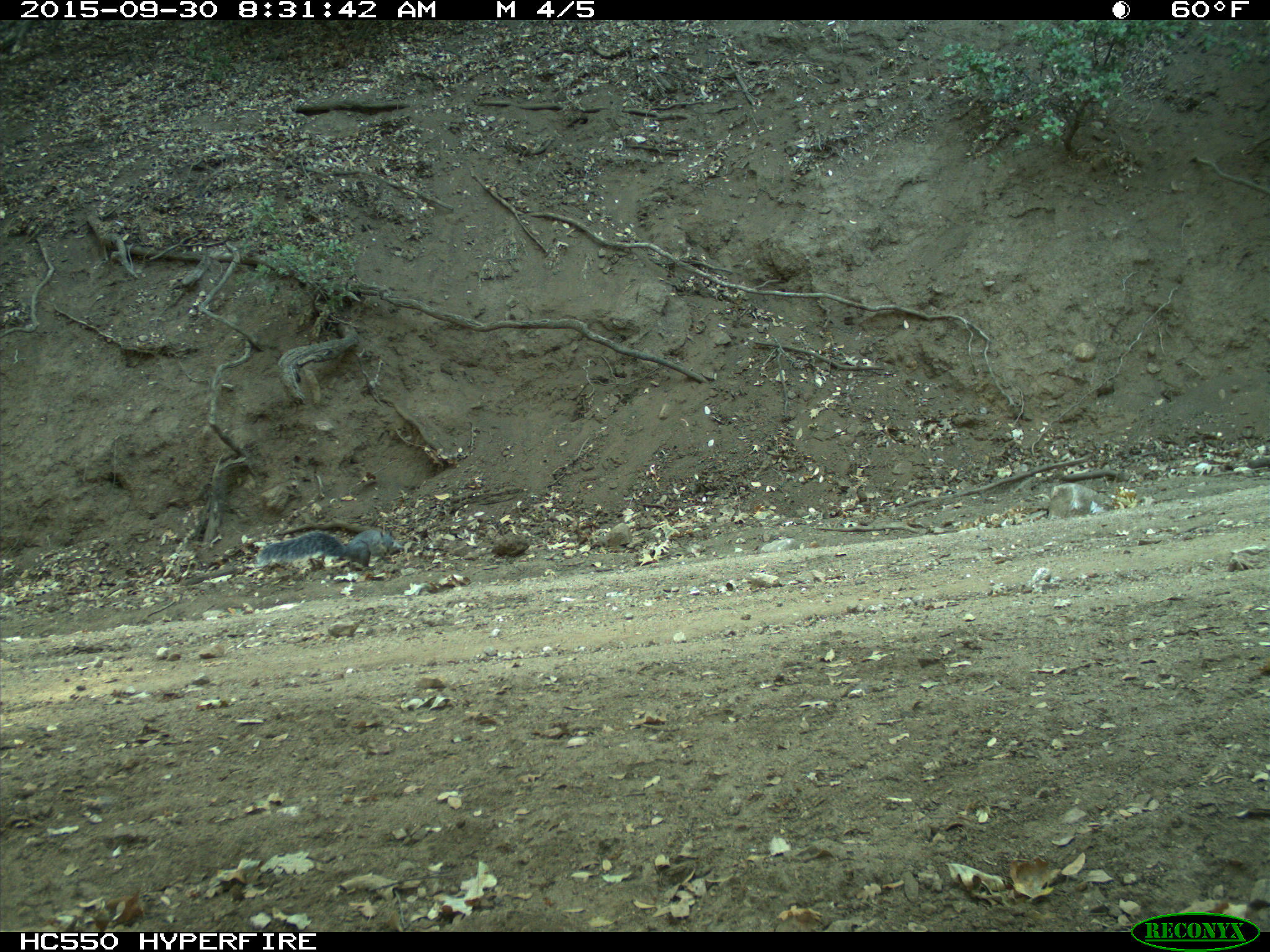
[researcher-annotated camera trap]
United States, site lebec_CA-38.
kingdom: Animalia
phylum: Chordata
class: Mammalia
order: Rodentia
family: Sciuridae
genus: Sciurus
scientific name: Sciurus carolinensis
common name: eastern gray squirrel